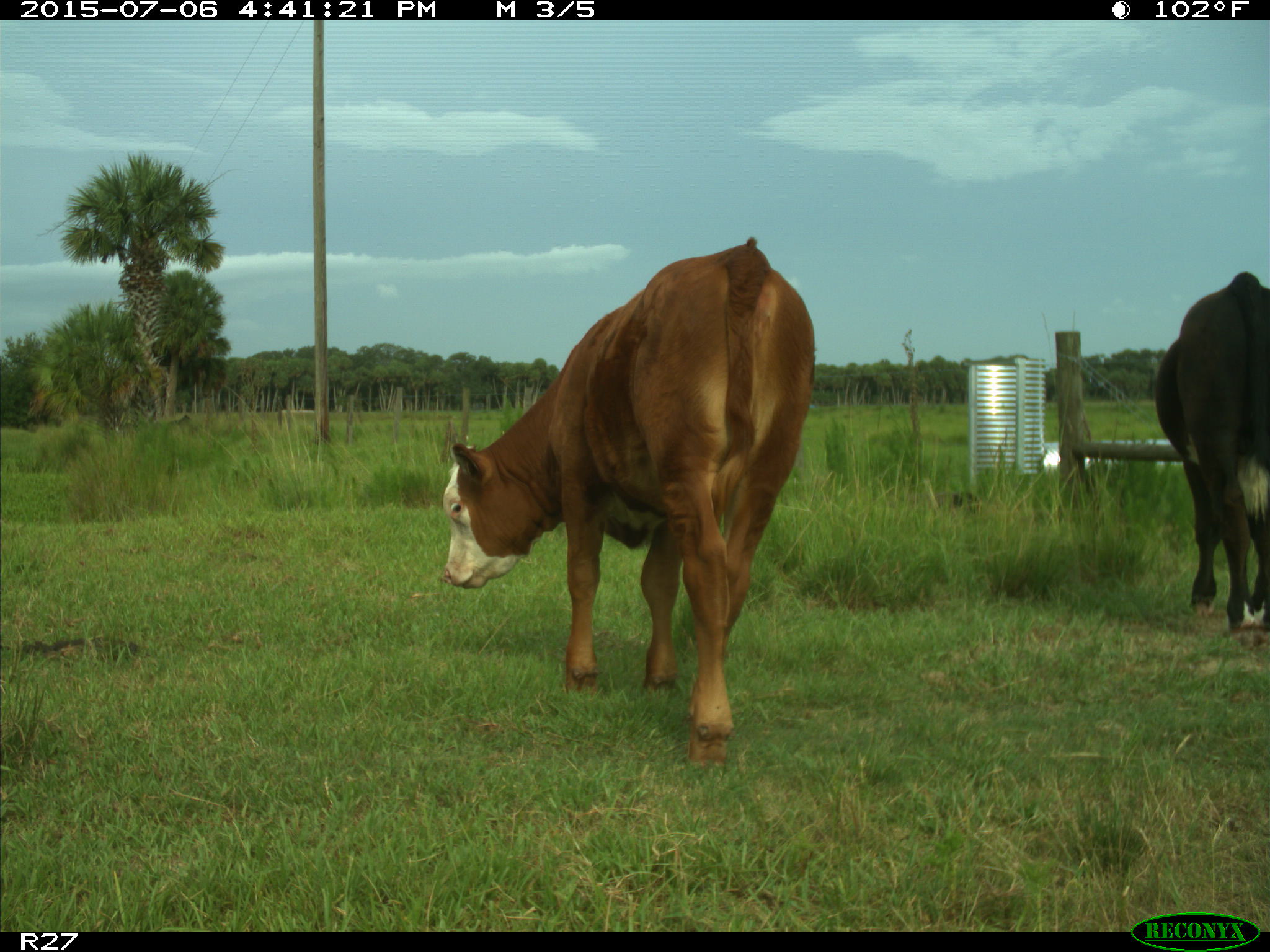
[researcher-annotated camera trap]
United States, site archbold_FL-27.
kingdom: Animalia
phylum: Chordata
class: Mammalia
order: Artiodactyla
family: Bovidae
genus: Bos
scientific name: Bos taurus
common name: domestic cow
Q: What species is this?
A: Bos taurus (domestic cow).